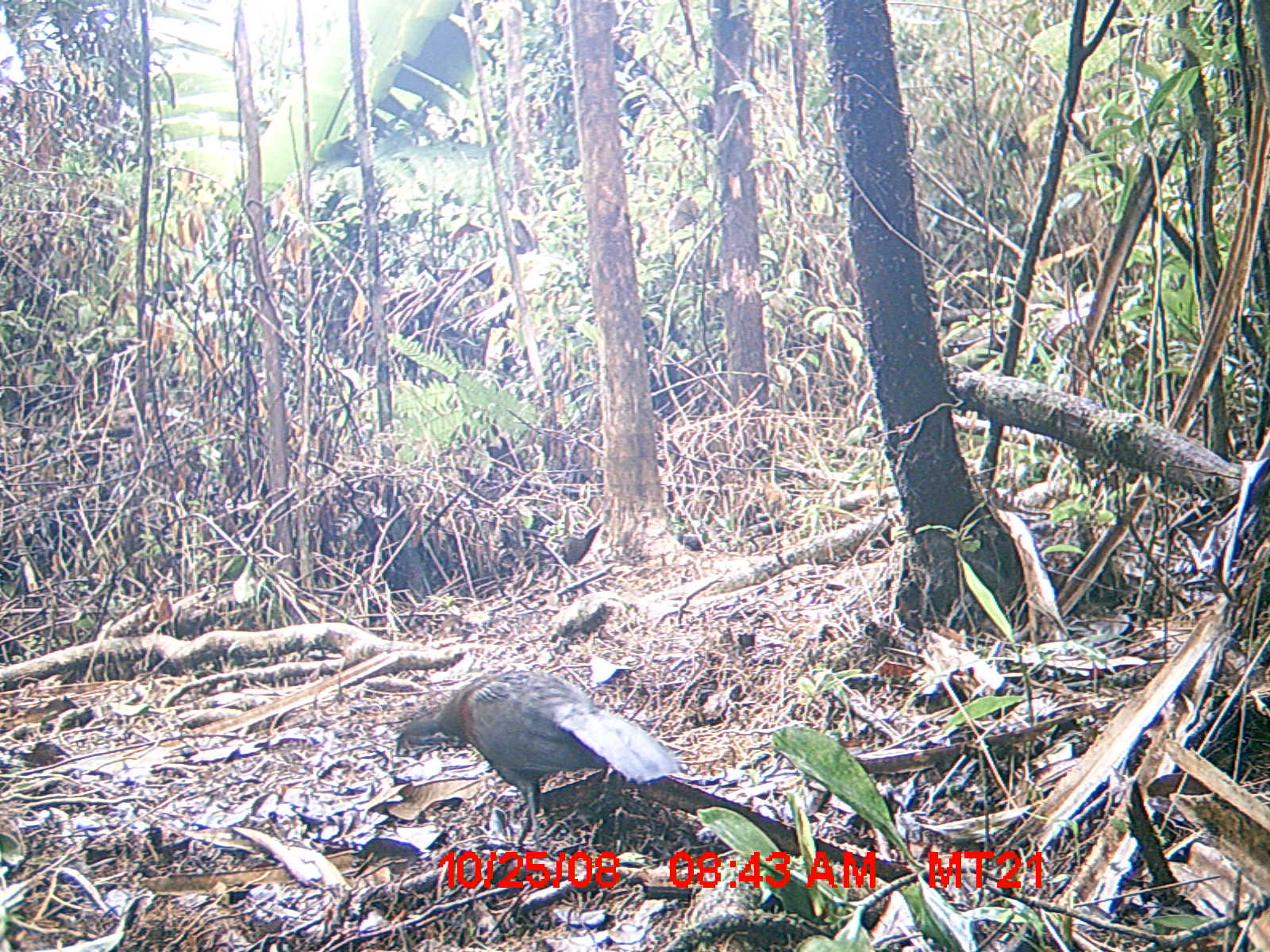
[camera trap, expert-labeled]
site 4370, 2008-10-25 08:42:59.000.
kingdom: Animalia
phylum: Chordata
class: Aves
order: Cuculiformes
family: Cuculidae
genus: Coua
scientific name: Coua serriana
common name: red-breasted coua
Coua serriana (red-breasted coua), count 1.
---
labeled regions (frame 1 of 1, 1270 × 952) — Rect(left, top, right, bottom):
coua serriana: Rect(395, 667, 678, 850)